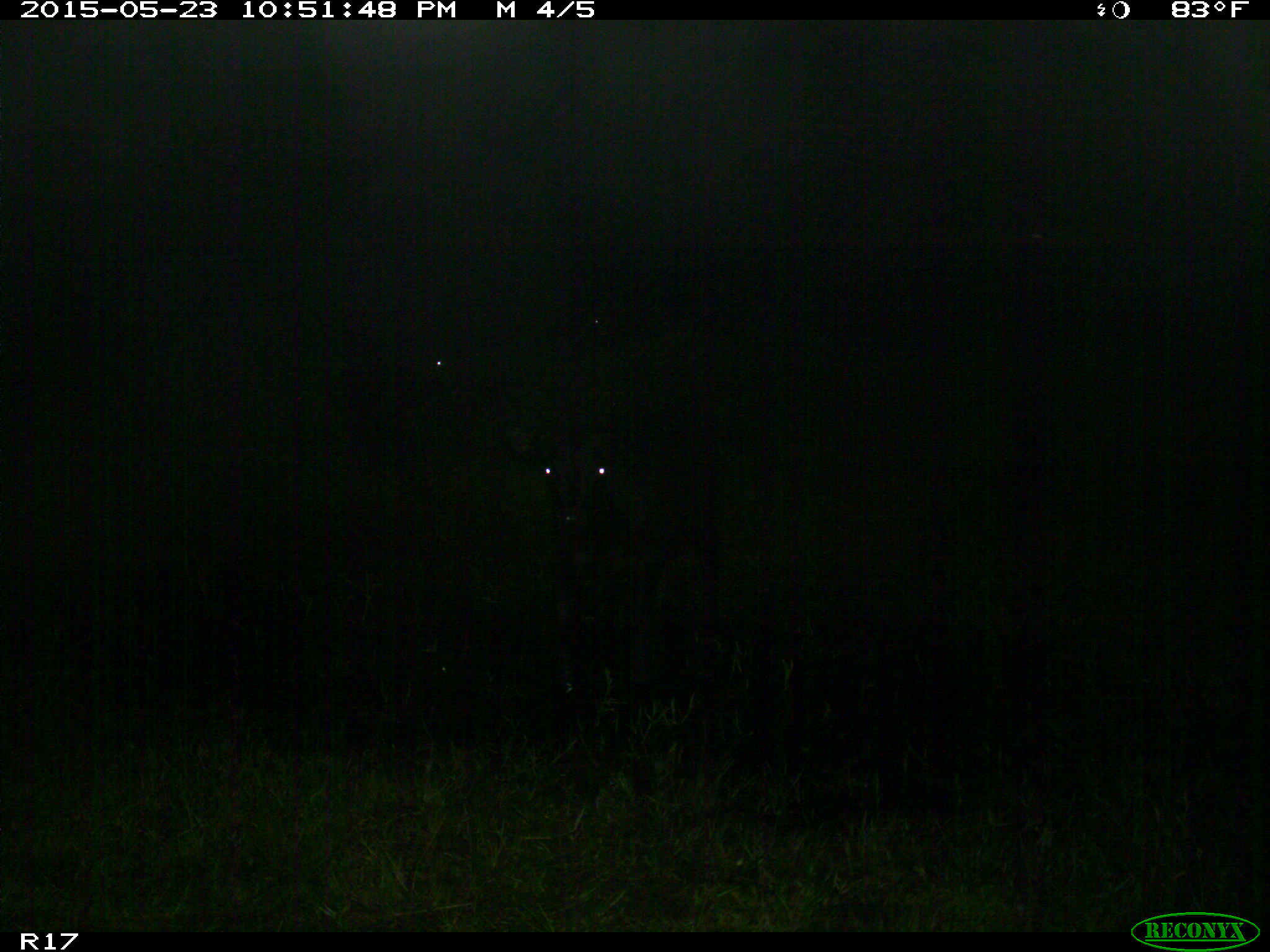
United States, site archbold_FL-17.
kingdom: Animalia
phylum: Chordata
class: Mammalia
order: Artiodactyla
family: Bovidae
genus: Bos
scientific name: Bos taurus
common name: domestic cow